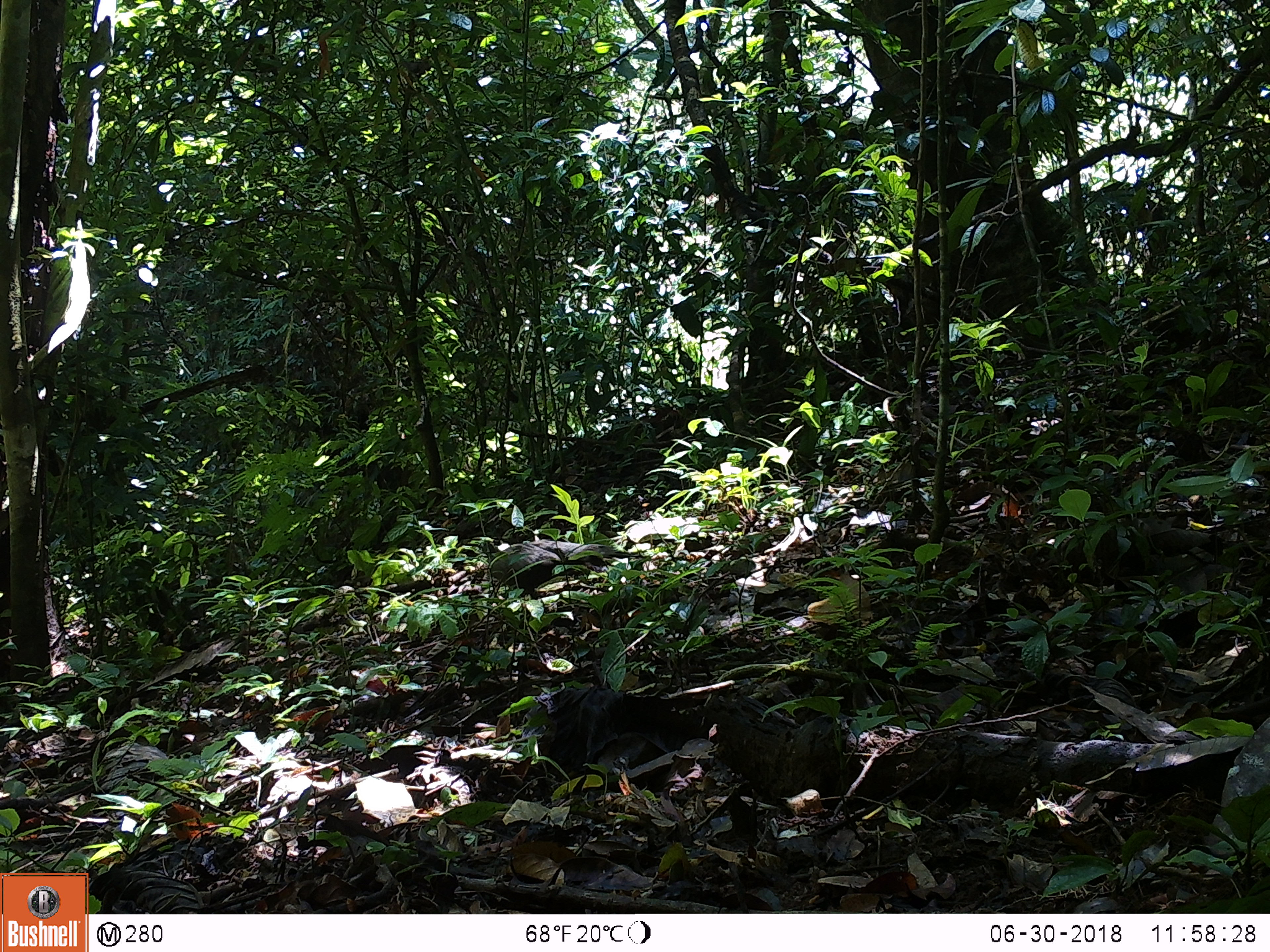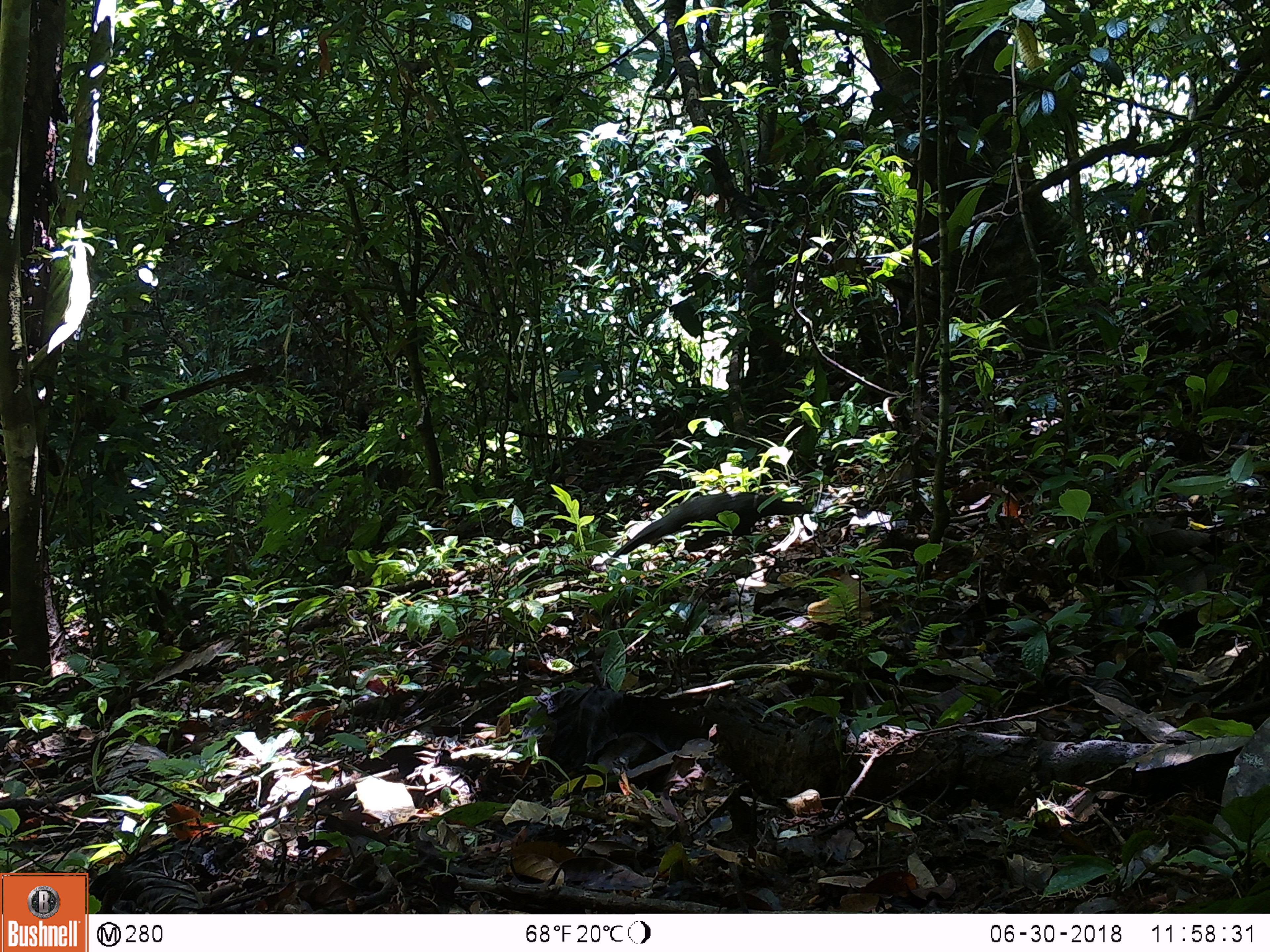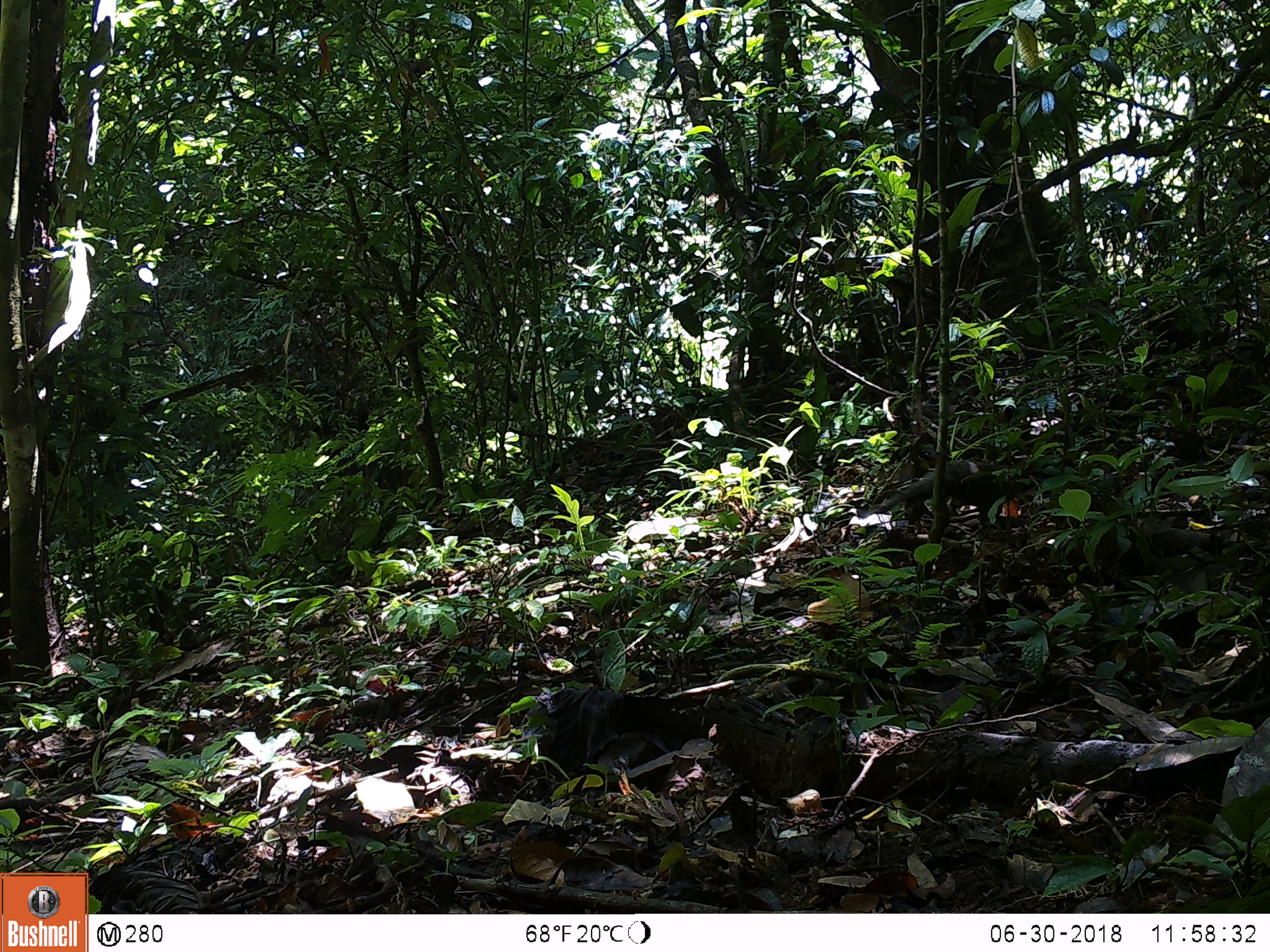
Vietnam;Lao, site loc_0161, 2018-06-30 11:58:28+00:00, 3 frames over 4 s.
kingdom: Animalia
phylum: Chordata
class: Aves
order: Galliformes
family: Phasianidae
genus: Polyplectron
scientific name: Polyplectron bicalcaratum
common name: gray peacock-pheasant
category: grey peacock pheasant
Grey peacock pheasant (gray peacock-pheasant) (Polyplectron bicalcaratum). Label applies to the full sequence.